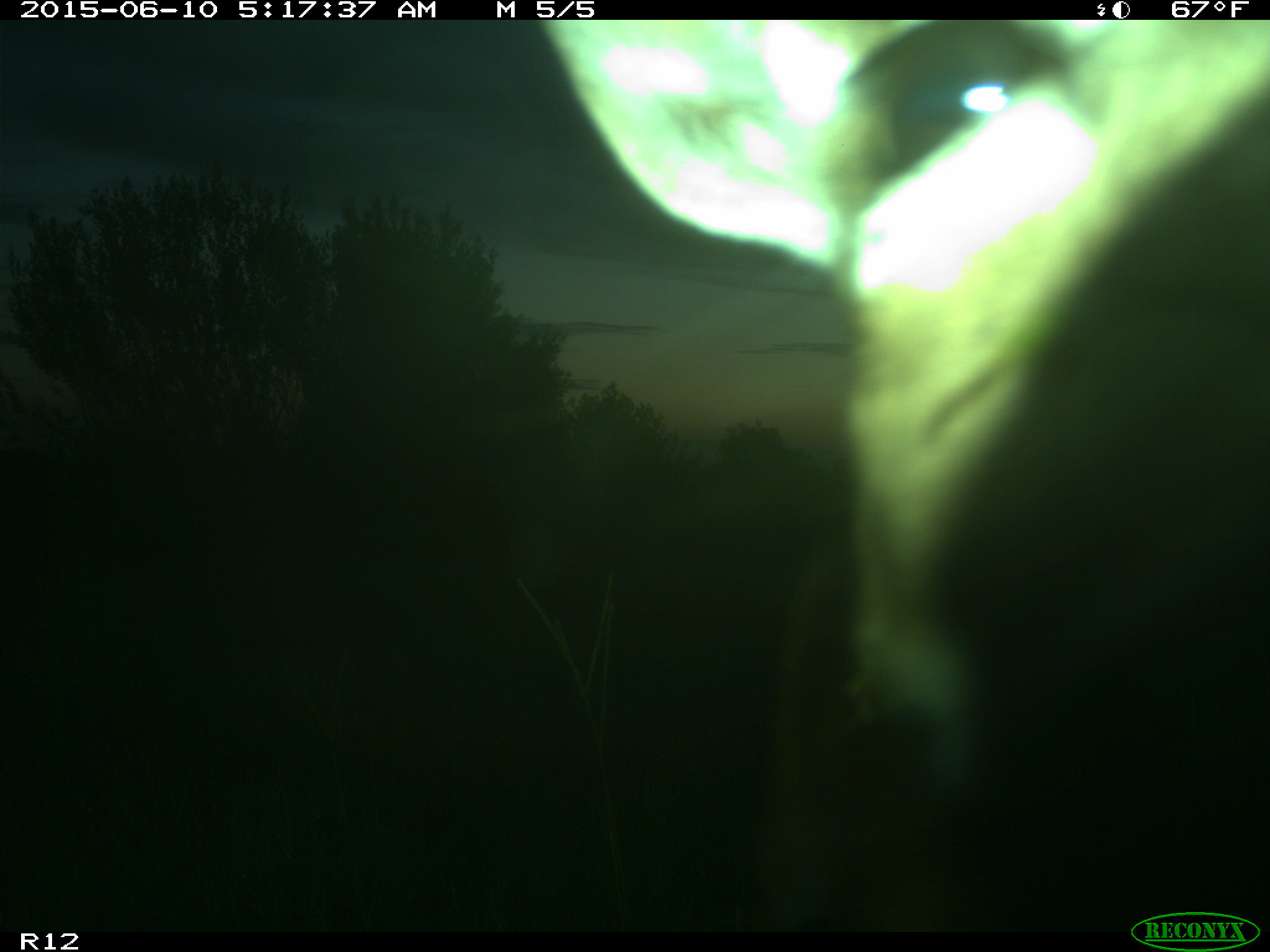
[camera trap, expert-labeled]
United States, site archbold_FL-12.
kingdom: Animalia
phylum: Chordata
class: Mammalia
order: Artiodactyla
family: Cervidae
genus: Odocoileus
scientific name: Odocoileus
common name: deer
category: unidentified deer